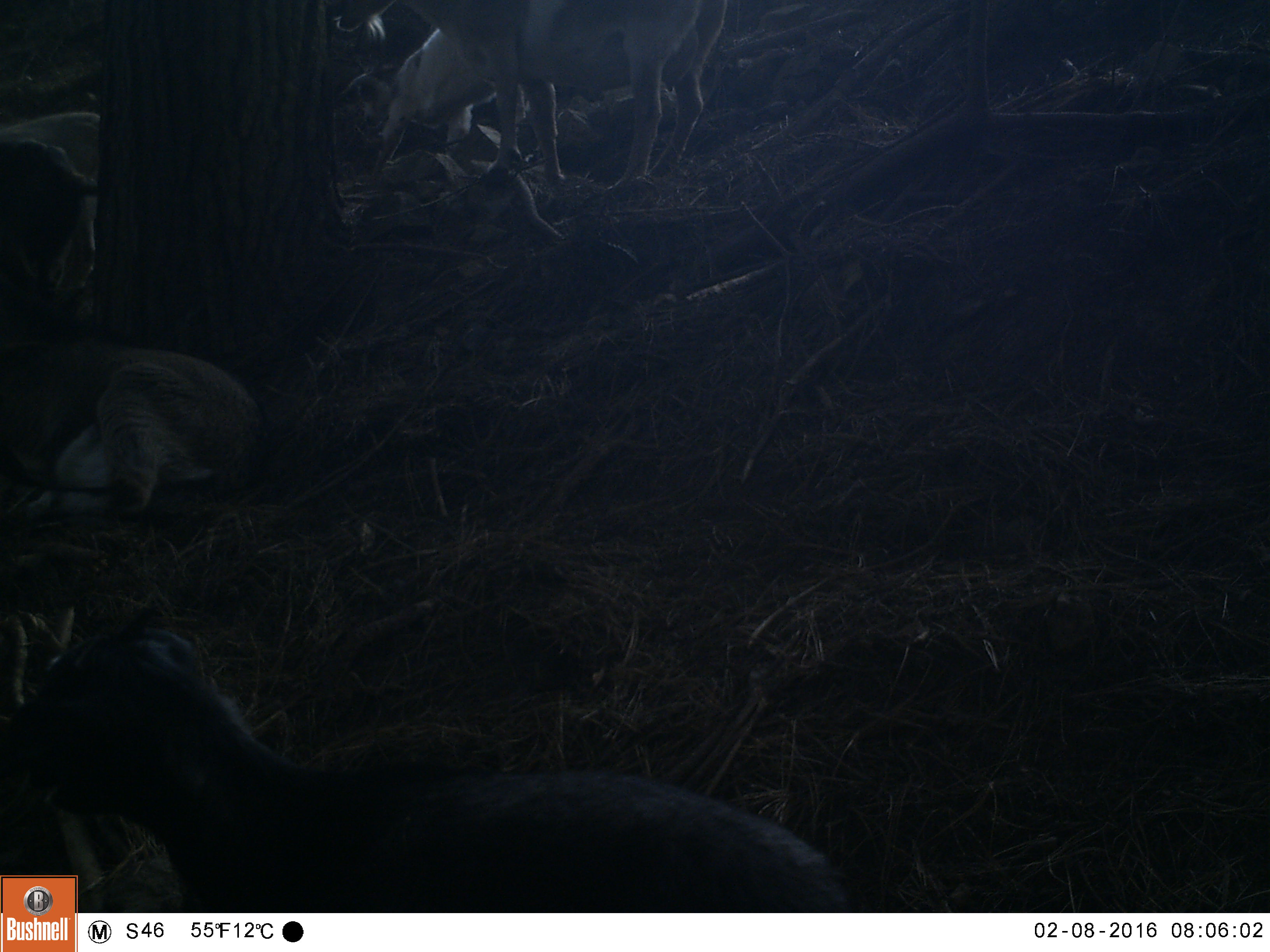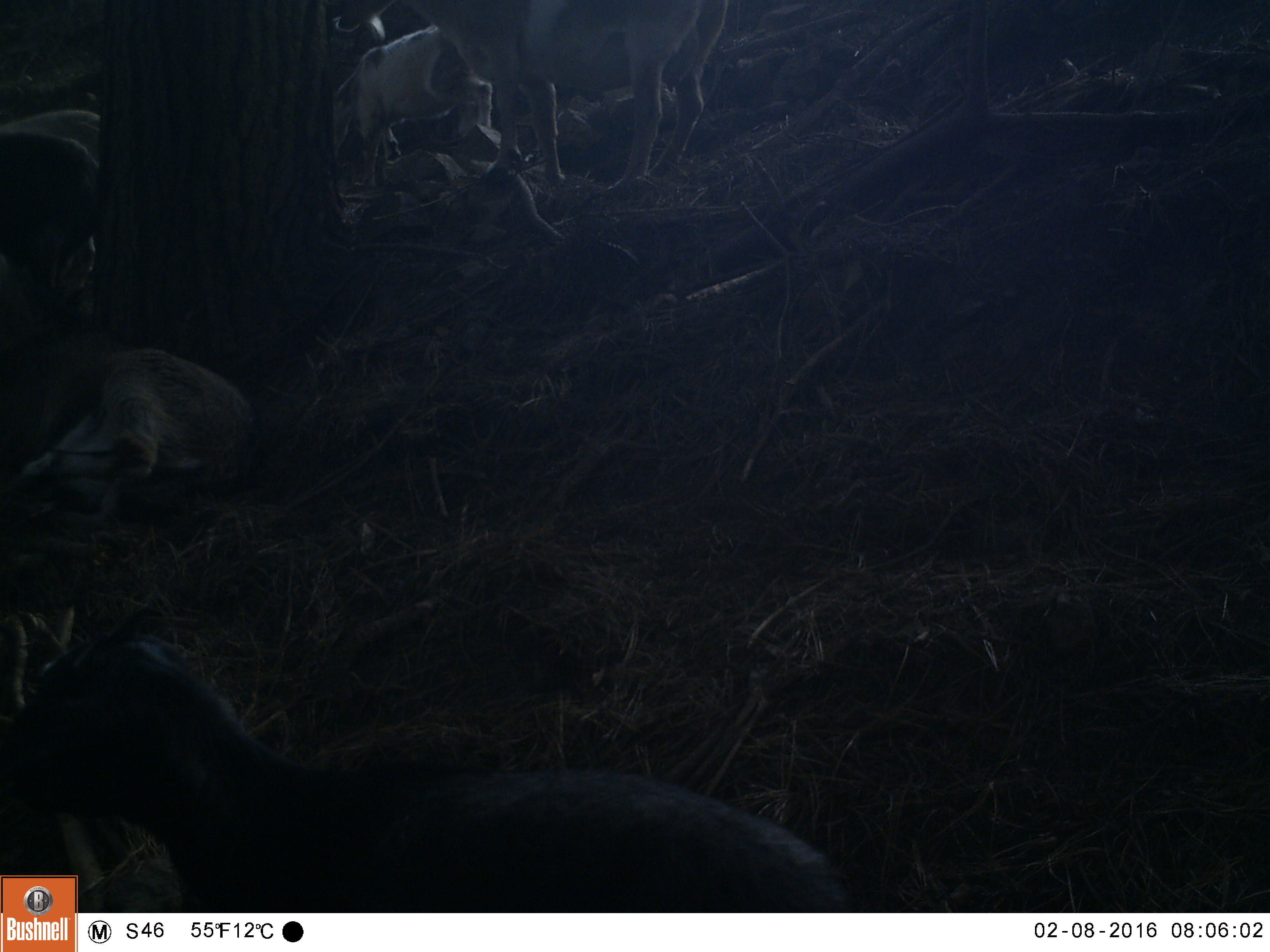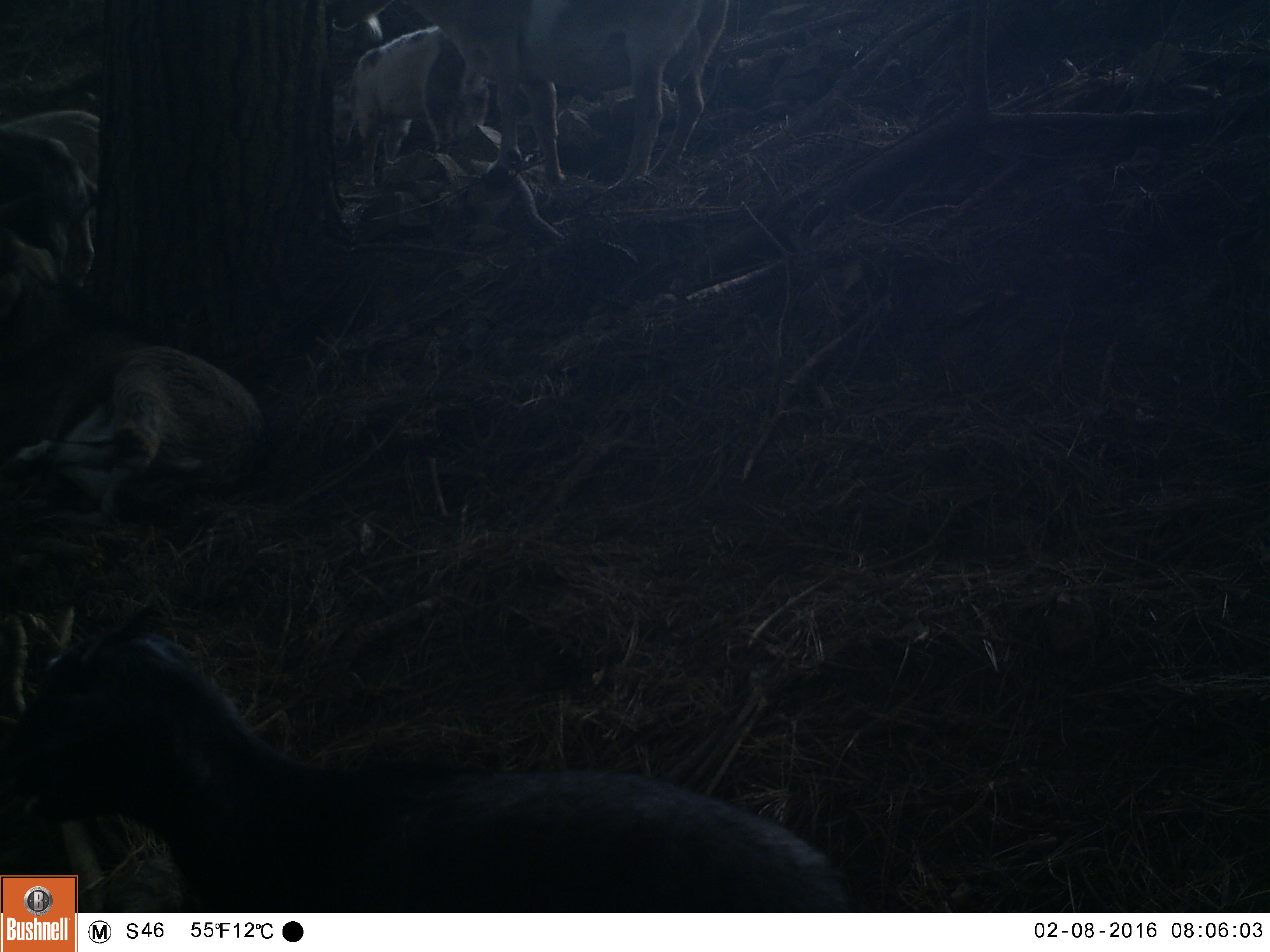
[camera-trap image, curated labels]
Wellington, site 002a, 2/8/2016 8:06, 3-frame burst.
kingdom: Animalia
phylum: Chordata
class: Mammalia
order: Artiodactyla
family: Bovidae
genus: Capra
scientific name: Capra hircus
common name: goat